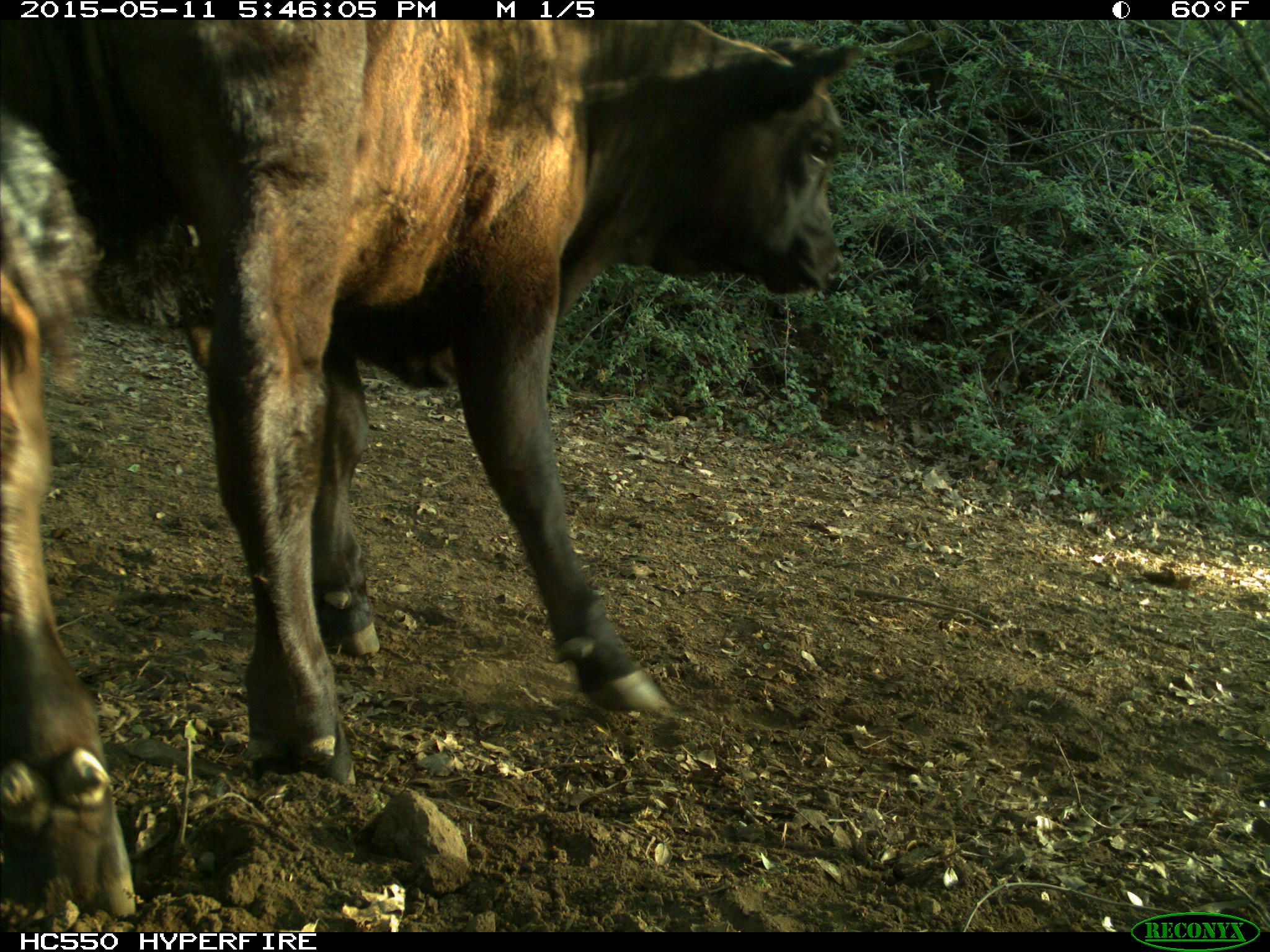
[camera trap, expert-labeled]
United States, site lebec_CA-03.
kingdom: Animalia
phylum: Chordata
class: Mammalia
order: Artiodactyla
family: Bovidae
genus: Bos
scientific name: Bos taurus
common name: domestic cow